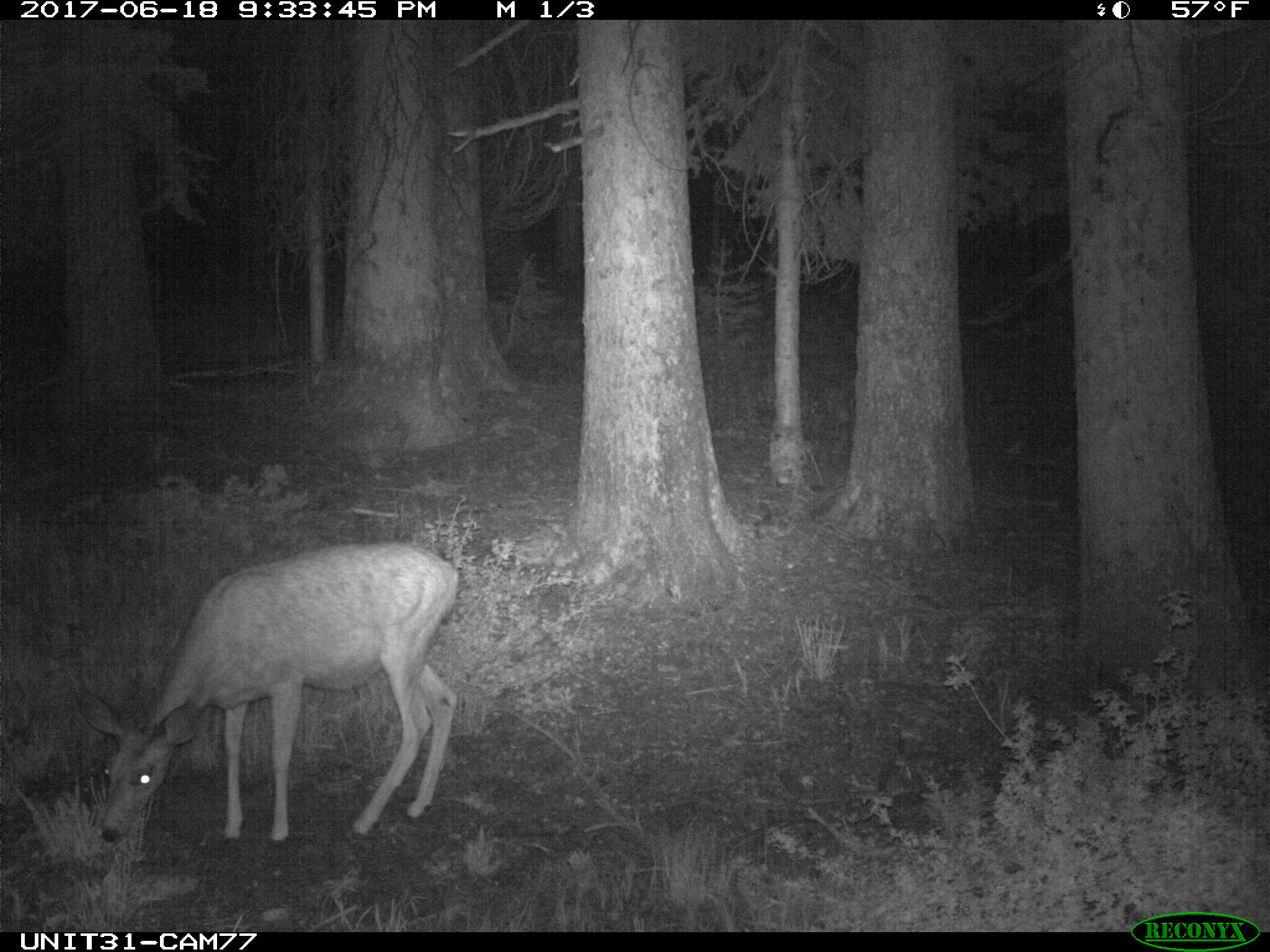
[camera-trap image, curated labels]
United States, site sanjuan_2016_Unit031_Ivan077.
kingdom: Animalia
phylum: Chordata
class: Mammalia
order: Artiodactyla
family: Cervidae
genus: Odocoileus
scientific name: Odocoileus hemionus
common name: mule deer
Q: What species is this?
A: Odocoileus hemionus (mule deer).